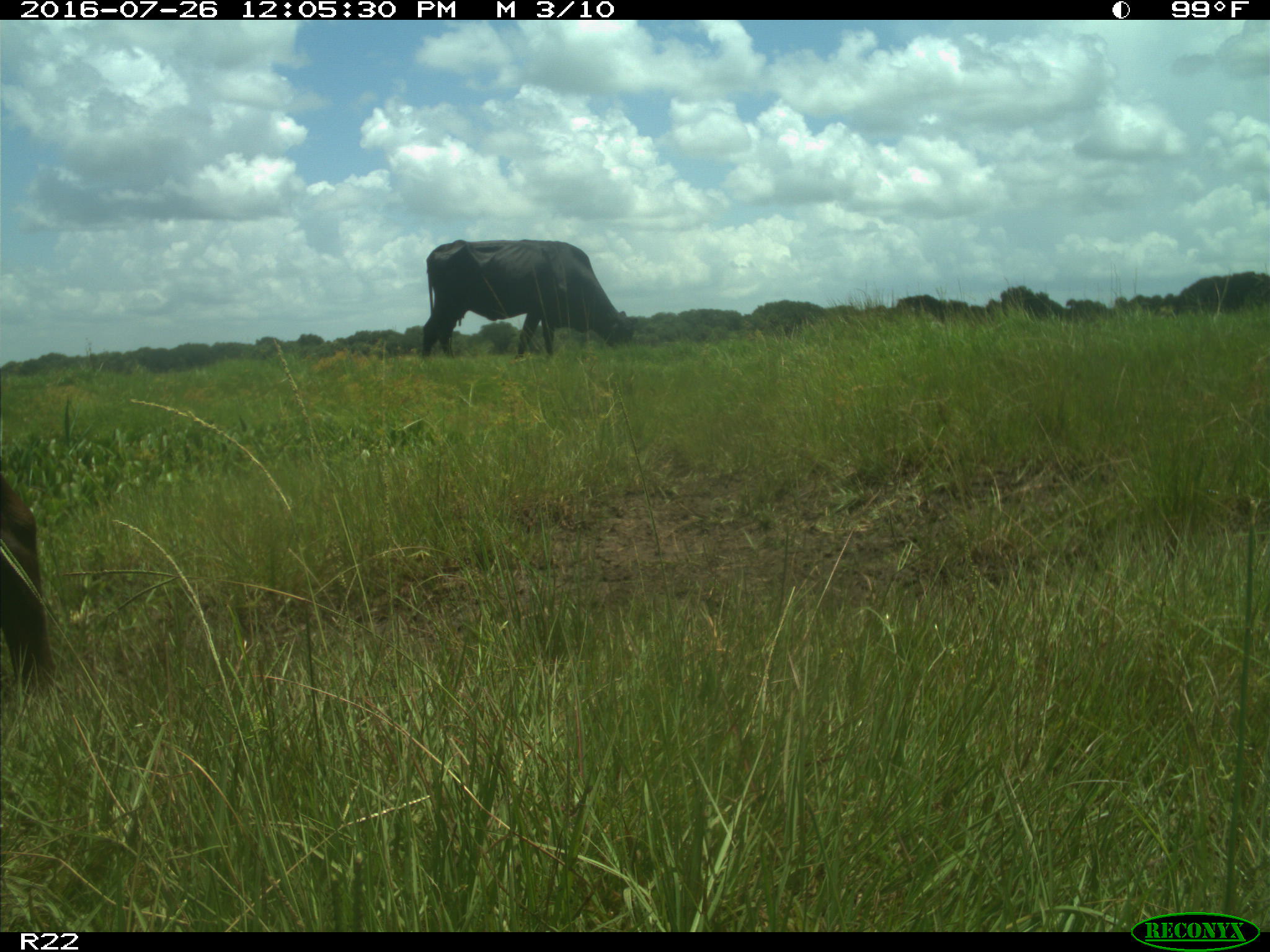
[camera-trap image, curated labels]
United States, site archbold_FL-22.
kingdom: Animalia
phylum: Chordata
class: Mammalia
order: Artiodactyla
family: Bovidae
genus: Bos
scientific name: Bos taurus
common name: domestic cow